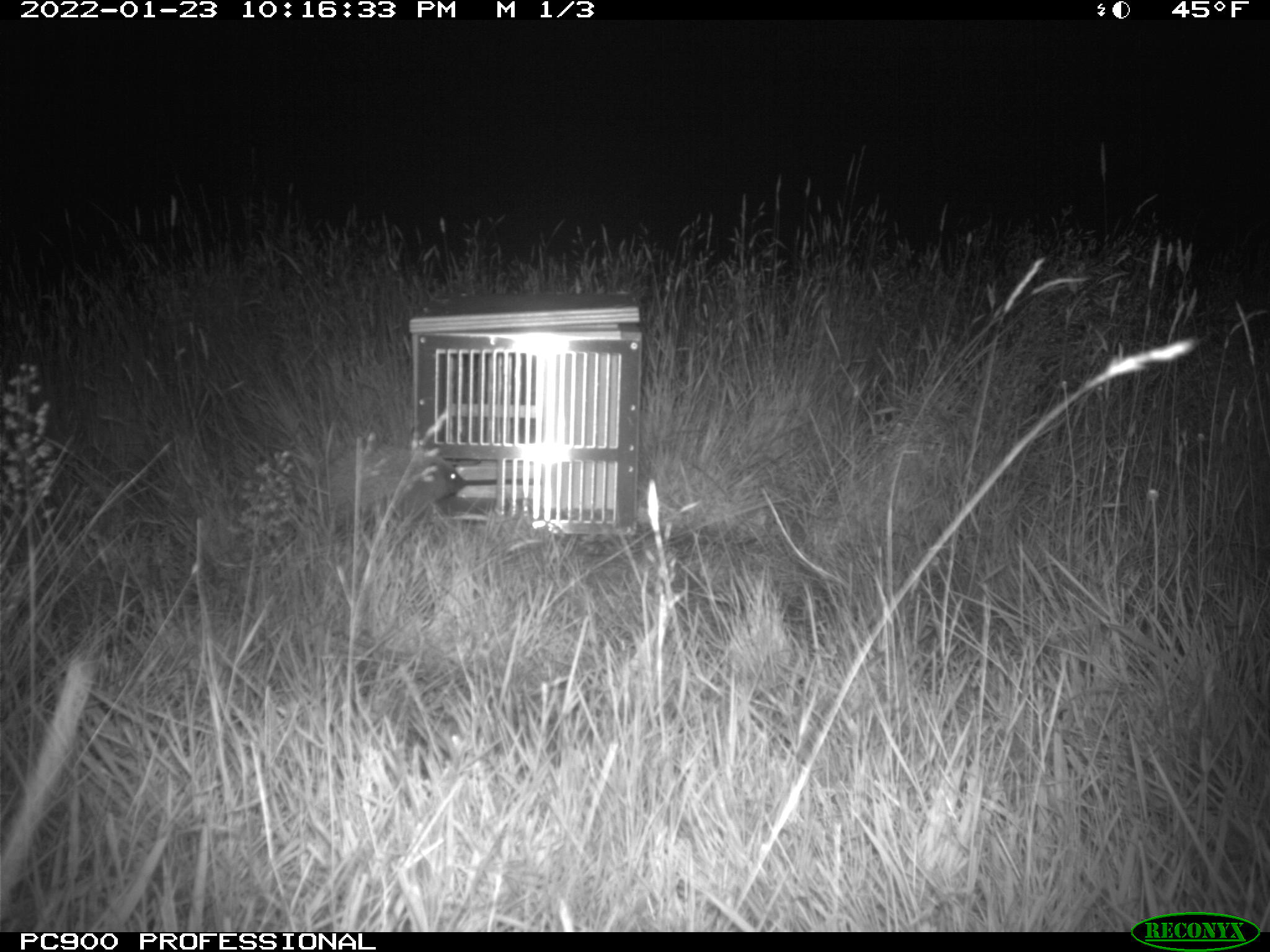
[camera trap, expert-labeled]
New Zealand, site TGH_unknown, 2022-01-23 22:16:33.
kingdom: Animalia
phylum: Chordata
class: Mammalia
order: Eulipotyphla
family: Erinaceidae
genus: Erinaceus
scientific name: Erinaceus europaeus europaeus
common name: european hedgehog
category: hedgehog